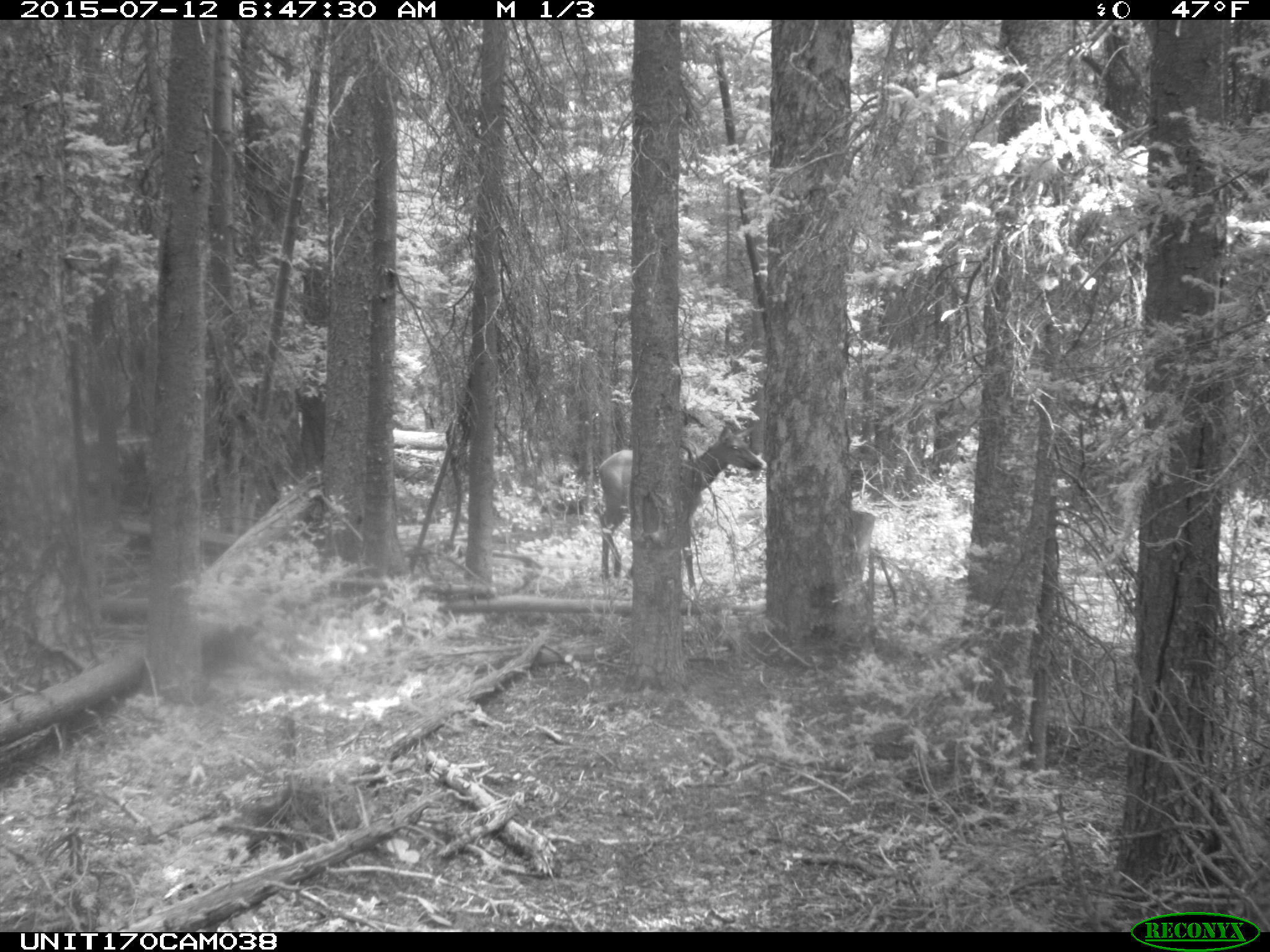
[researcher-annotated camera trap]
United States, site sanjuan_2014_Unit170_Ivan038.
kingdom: Animalia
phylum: Chordata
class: Mammalia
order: Artiodactyla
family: Cervidae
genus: Cervus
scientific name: Cervus elaphus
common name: red deer